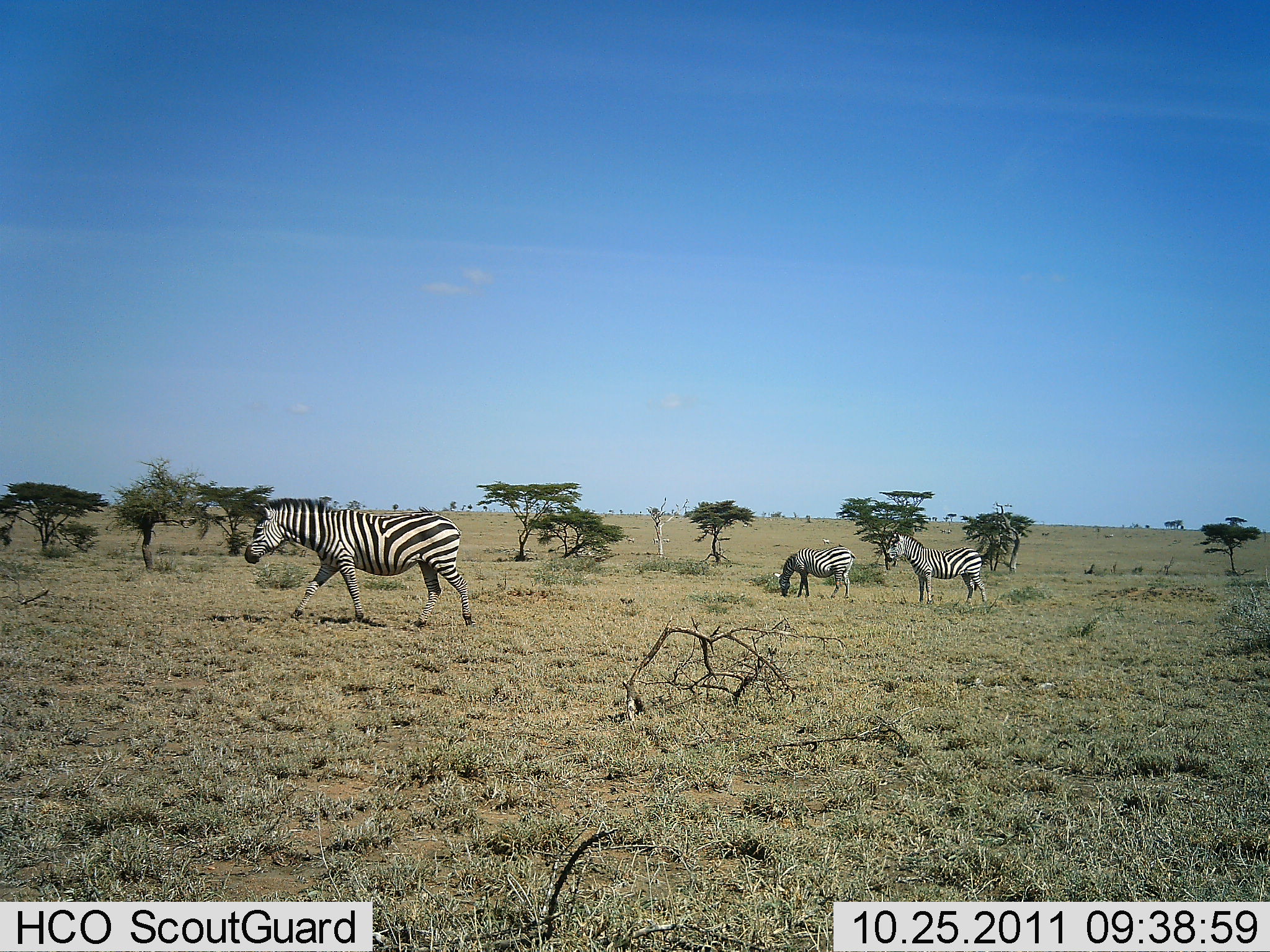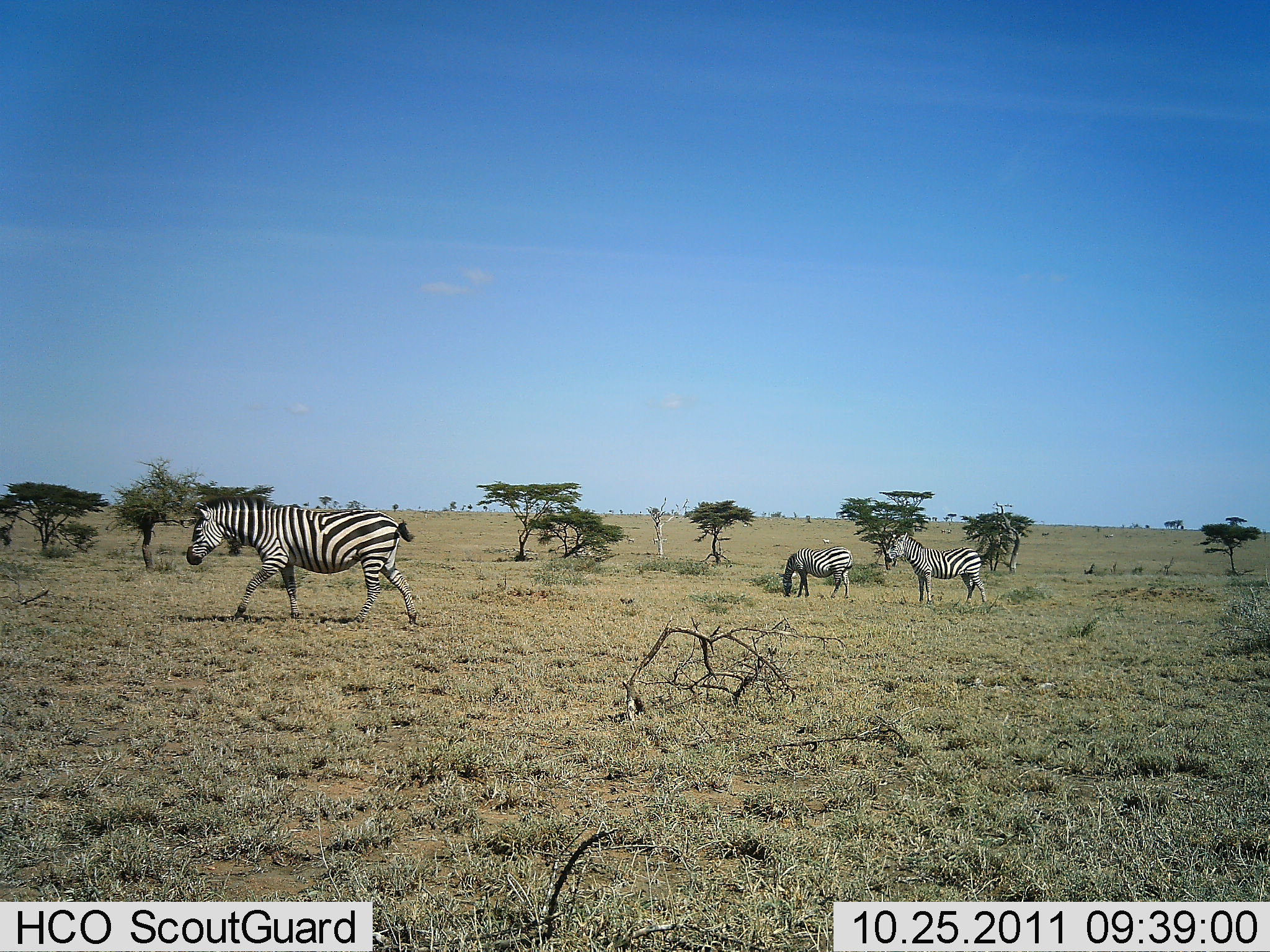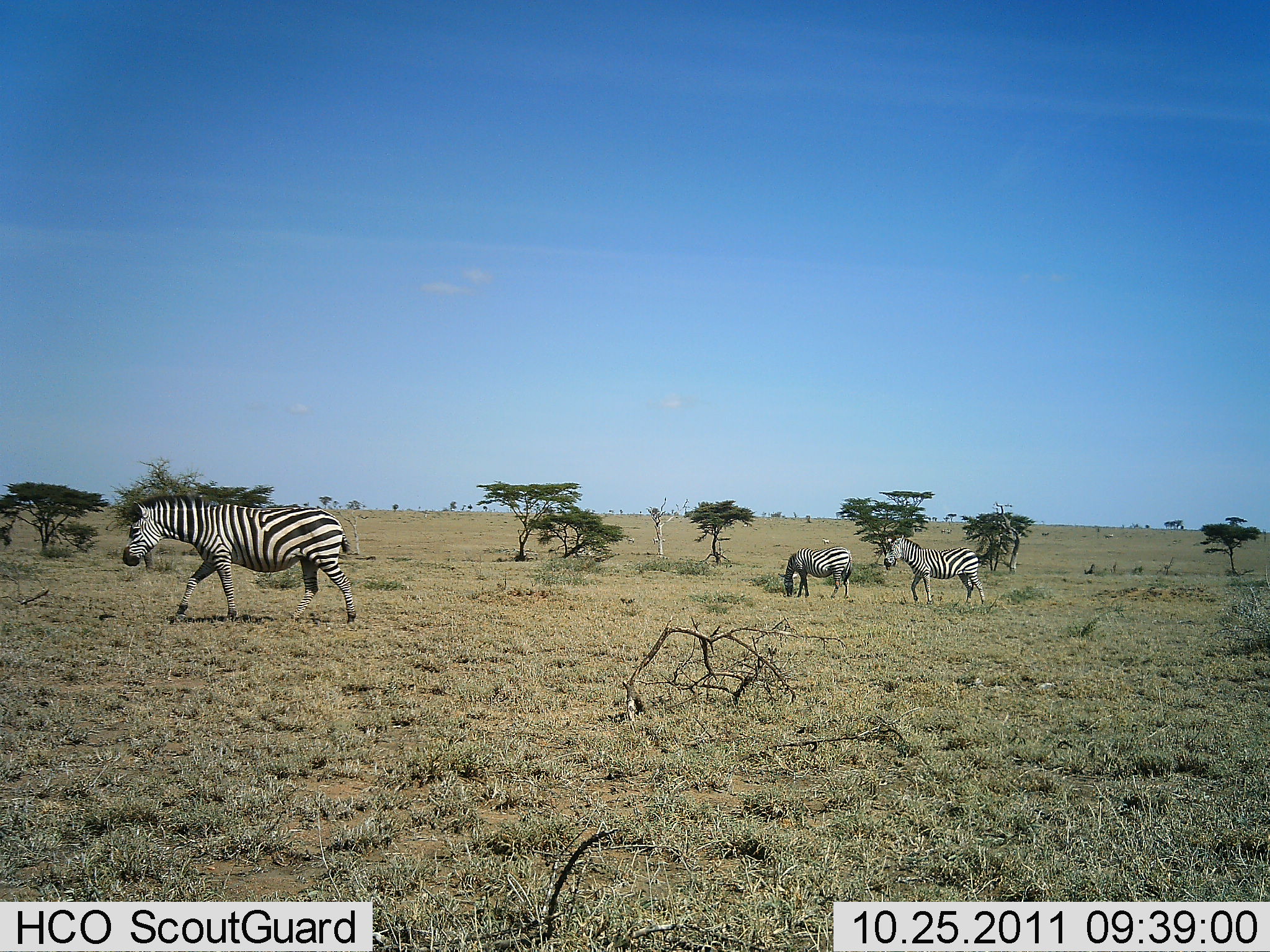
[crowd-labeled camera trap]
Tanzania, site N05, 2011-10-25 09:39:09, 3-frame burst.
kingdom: Animalia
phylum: Chordata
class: Mammalia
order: Perissodactyla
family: Equidae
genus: Equus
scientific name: Equus quagga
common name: plains zebra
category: zebra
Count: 3.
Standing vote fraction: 36%.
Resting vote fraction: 9%.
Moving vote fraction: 100%.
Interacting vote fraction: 0%.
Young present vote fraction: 0%.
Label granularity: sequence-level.